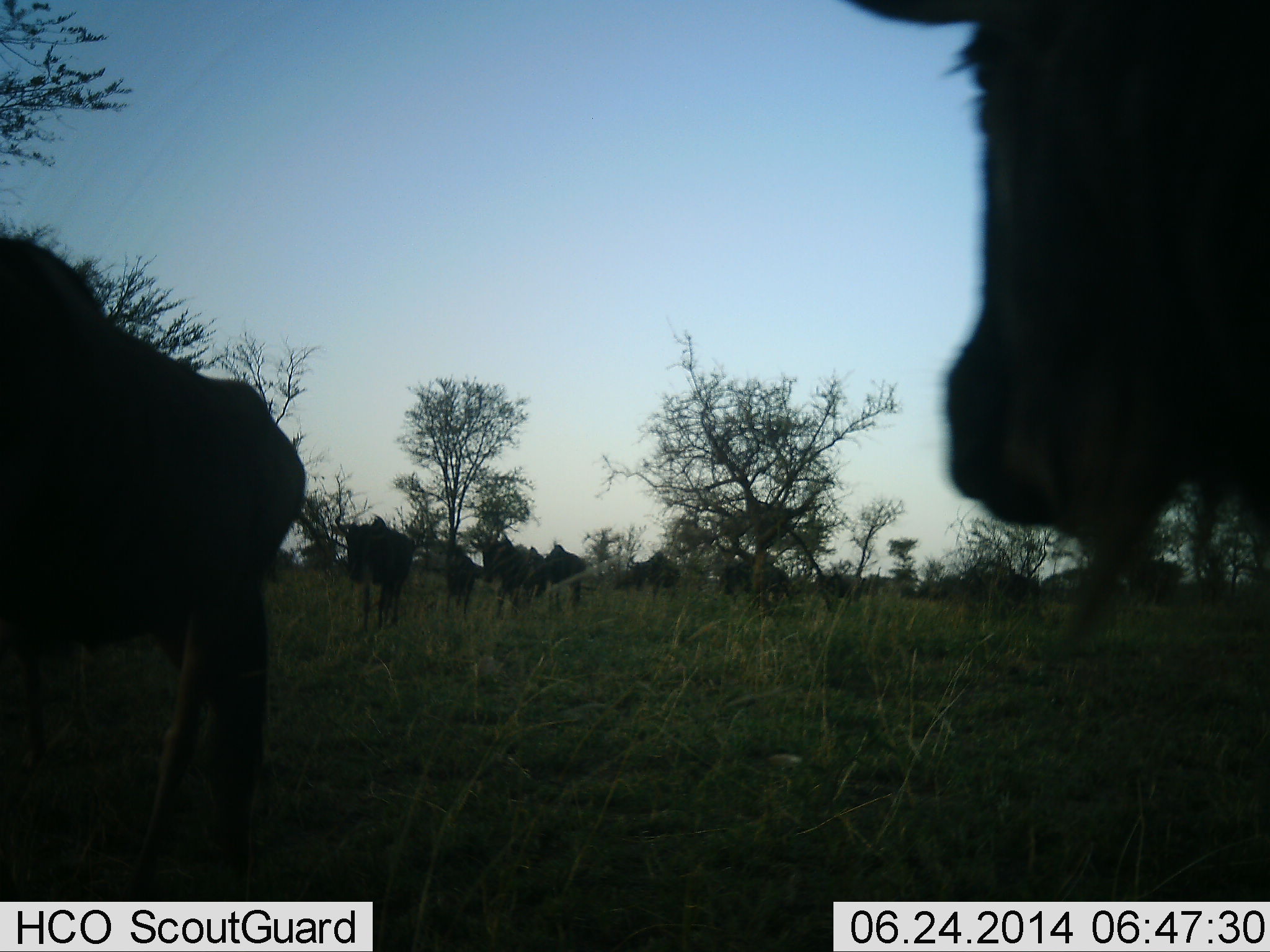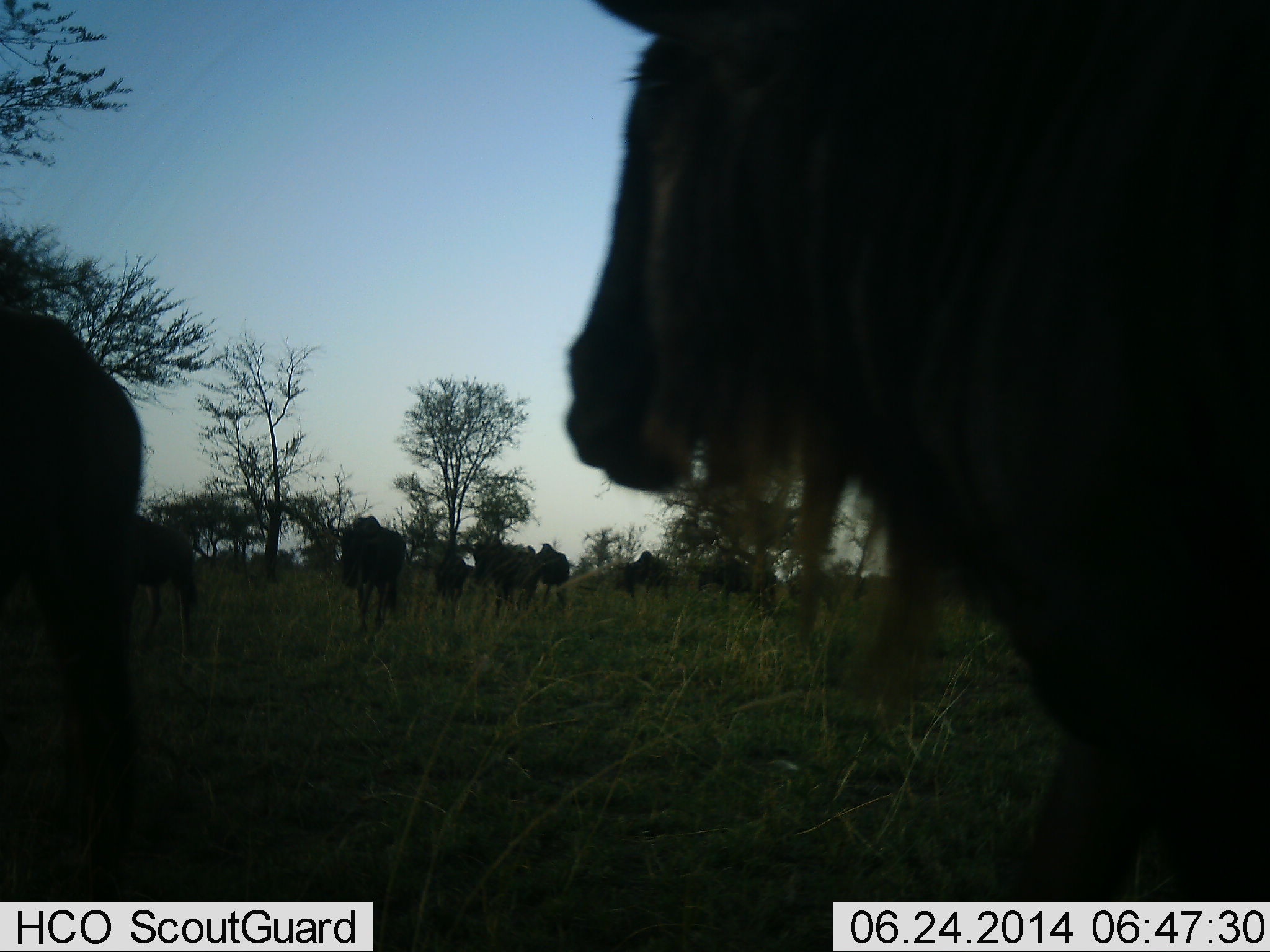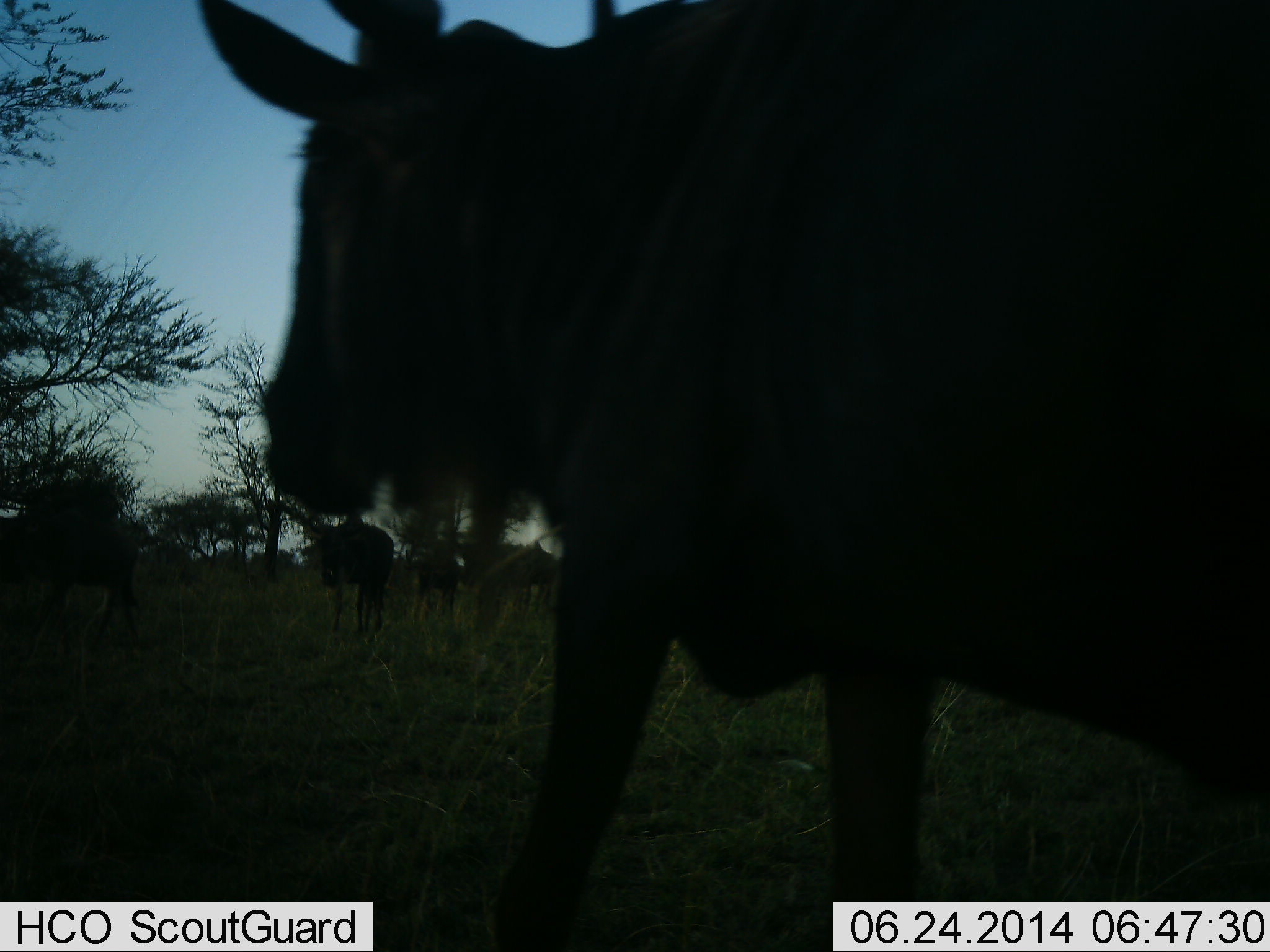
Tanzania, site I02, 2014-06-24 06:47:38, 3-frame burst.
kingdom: Animalia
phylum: Chordata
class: Mammalia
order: Artiodactyla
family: Bovidae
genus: Connochaetes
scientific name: Connochaetes taurinus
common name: blue wildebeest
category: wildebeest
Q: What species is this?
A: Wildebeest (blue wildebeest) (Connochaetes taurinus).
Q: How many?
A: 11-50.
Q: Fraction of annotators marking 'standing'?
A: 40%.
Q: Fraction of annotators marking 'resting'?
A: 0%.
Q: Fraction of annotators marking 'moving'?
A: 90%.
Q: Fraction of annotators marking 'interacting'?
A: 0%.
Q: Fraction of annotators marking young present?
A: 0%.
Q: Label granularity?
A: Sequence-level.